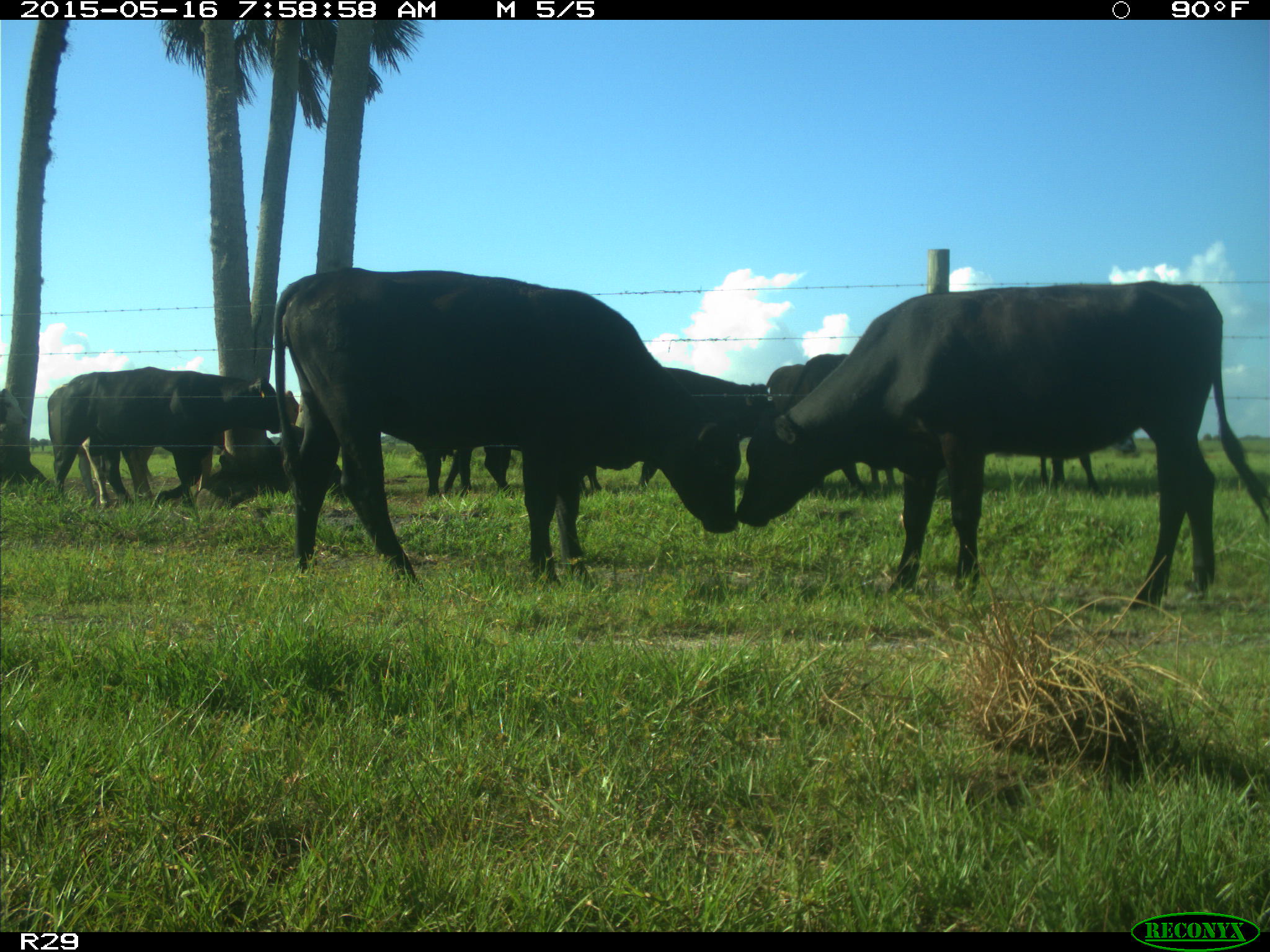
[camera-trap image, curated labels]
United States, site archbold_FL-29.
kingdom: Animalia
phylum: Chordata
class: Mammalia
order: Artiodactyla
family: Bovidae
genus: Bos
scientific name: Bos taurus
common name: domestic cow